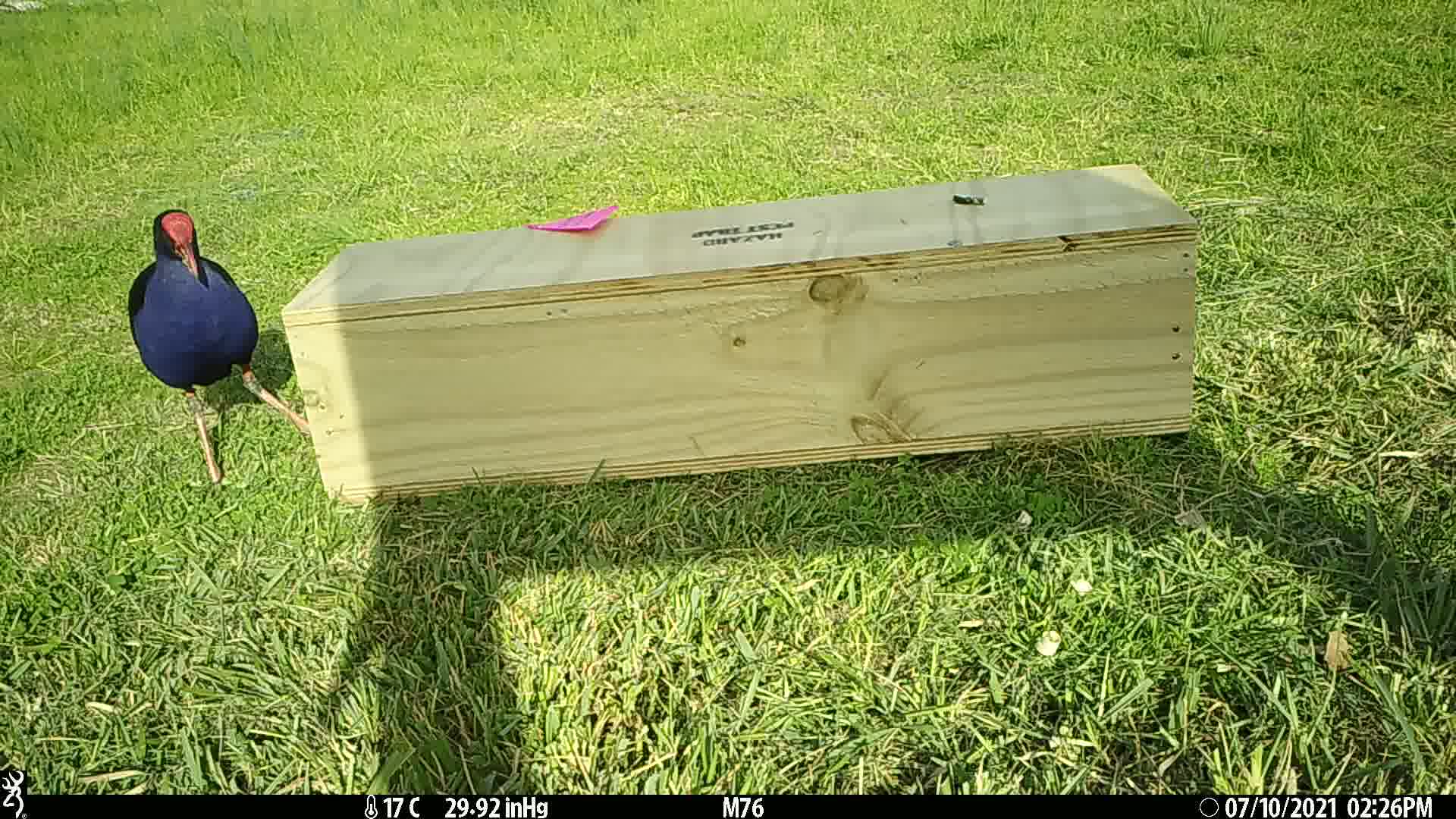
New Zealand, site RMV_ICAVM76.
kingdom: Animalia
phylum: Chordata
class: Aves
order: Gruiformes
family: Rallidae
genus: Porphyrio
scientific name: Porphyrio melanotus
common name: australasian swamphen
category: pukeko